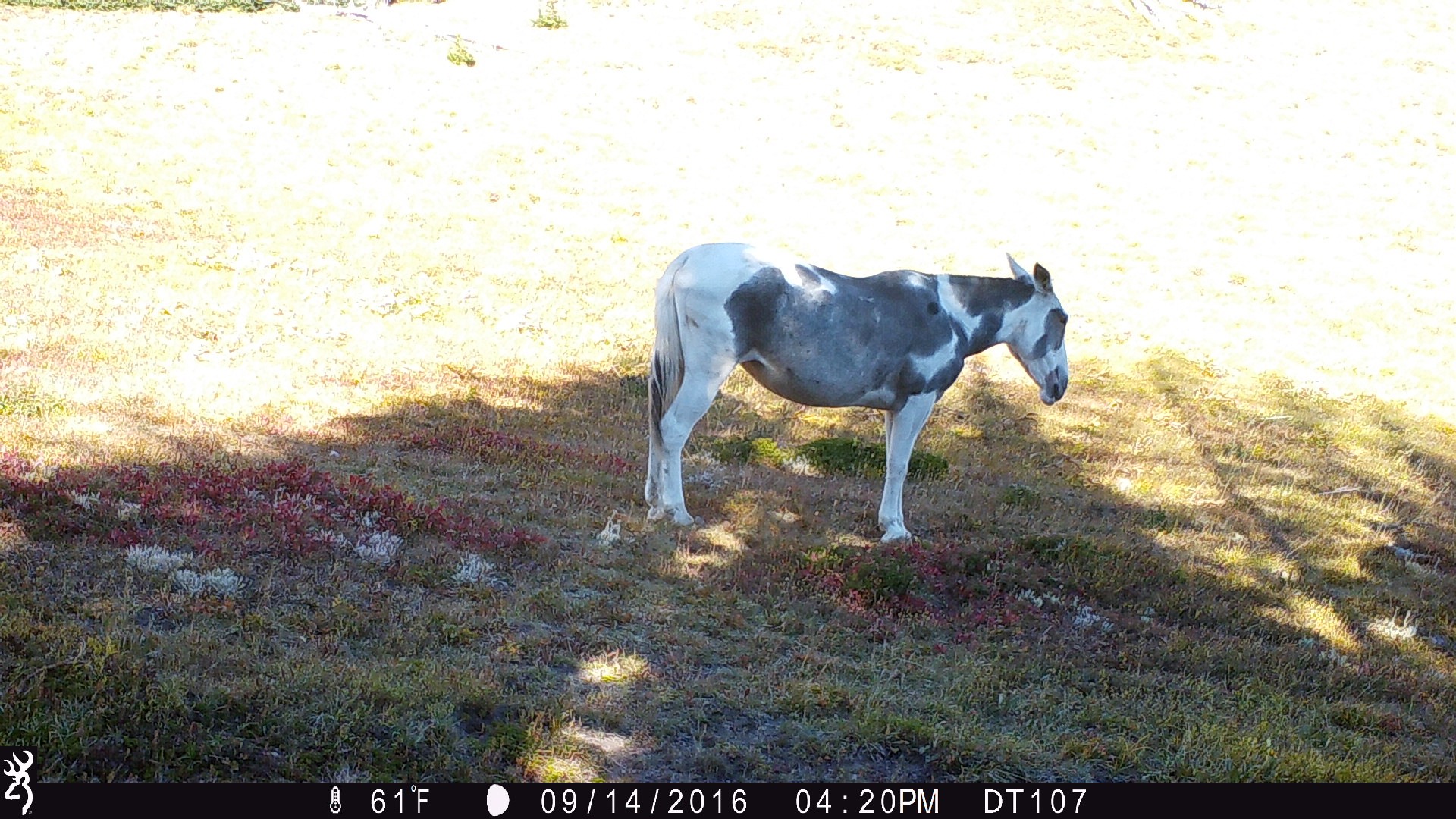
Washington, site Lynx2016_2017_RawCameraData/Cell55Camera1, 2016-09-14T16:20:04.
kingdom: Animalia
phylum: Chordata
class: Mammalia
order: Perissodactyla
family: Equidae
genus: Equus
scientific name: Equus caballus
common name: domestic horse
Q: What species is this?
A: Domestic horse (Equus caballus).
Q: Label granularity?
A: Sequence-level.